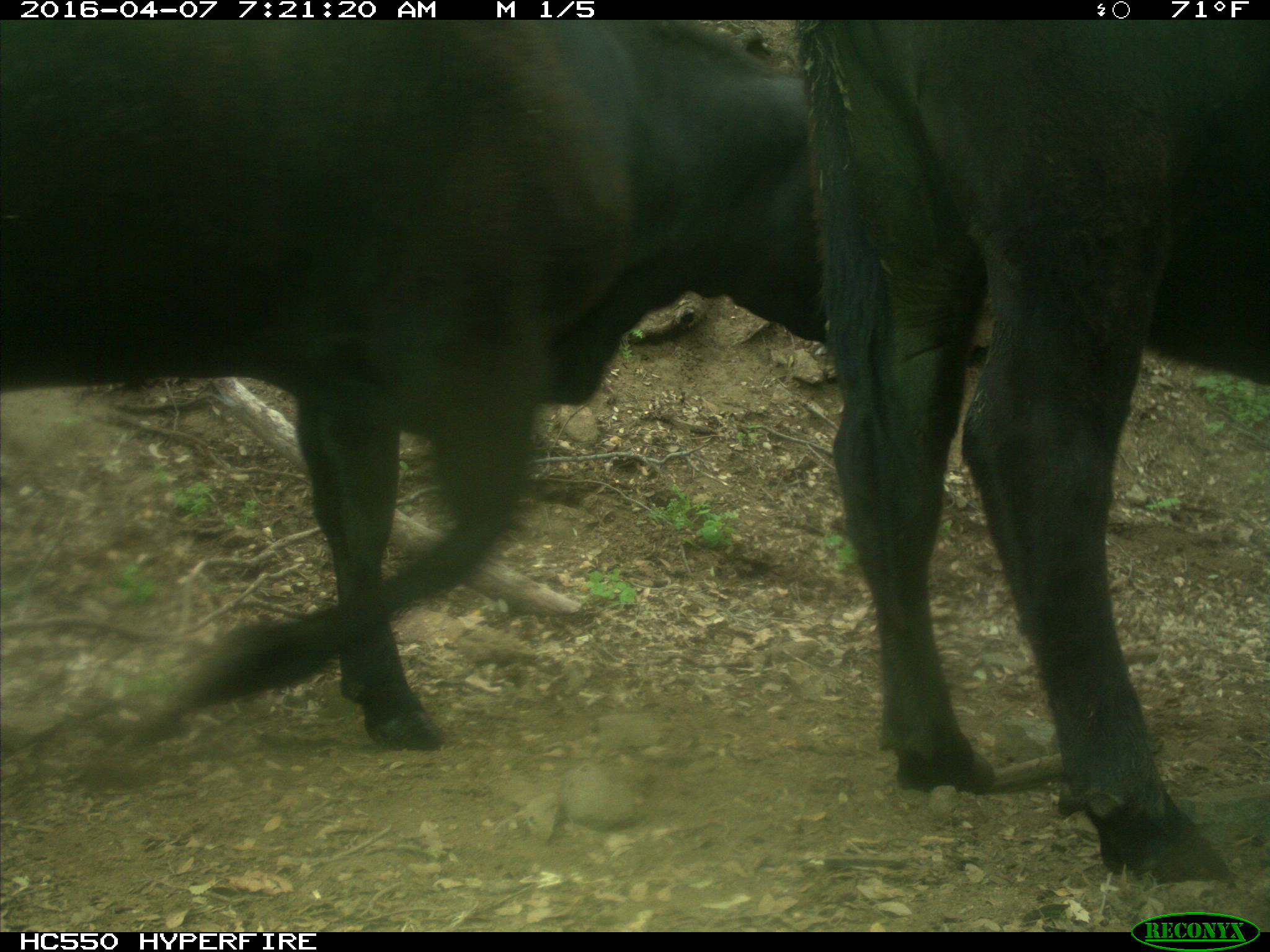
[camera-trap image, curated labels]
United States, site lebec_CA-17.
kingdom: Animalia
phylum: Chordata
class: Mammalia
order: Artiodactyla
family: Bovidae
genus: Bos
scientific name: Bos taurus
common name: domestic cow